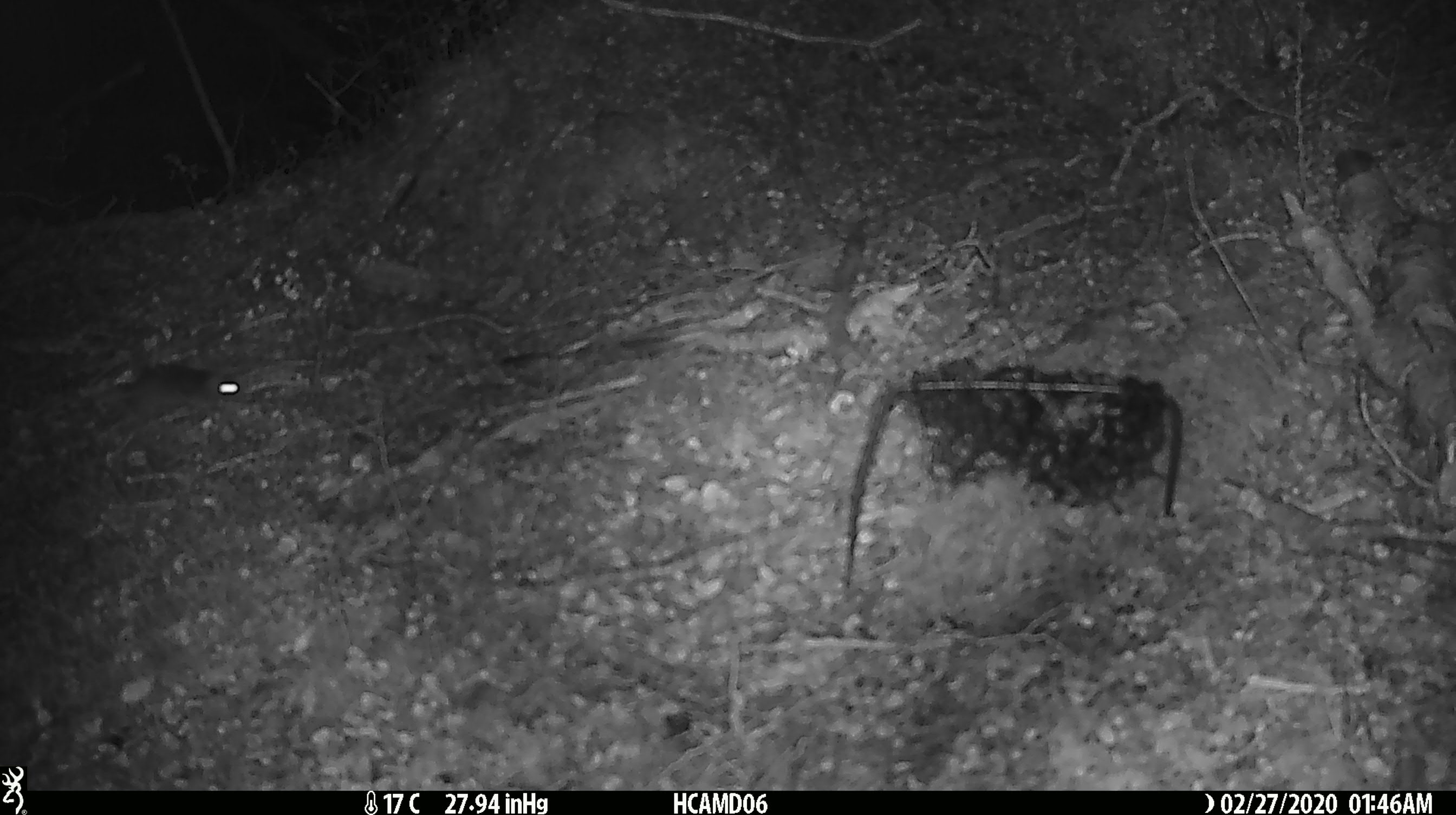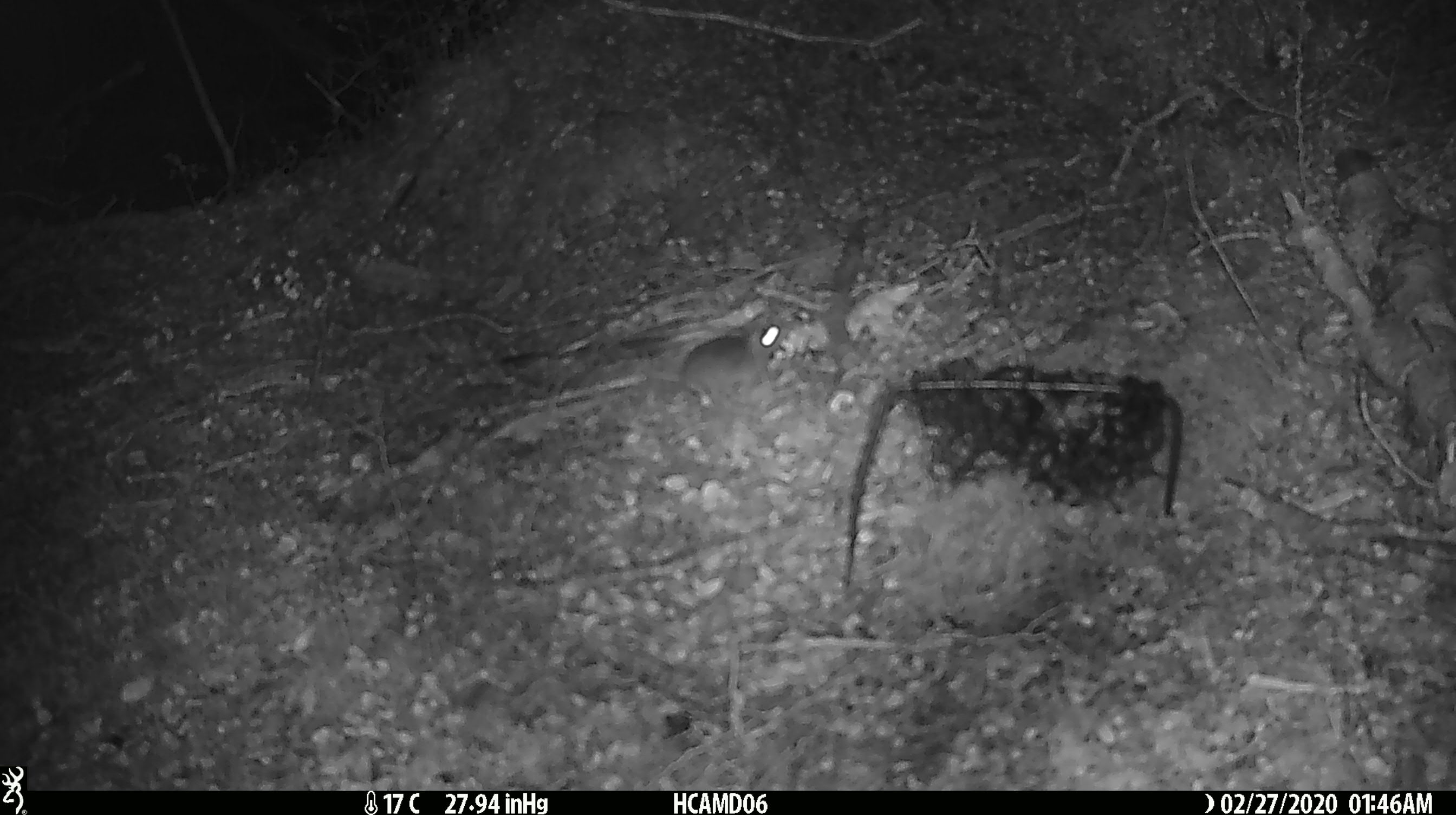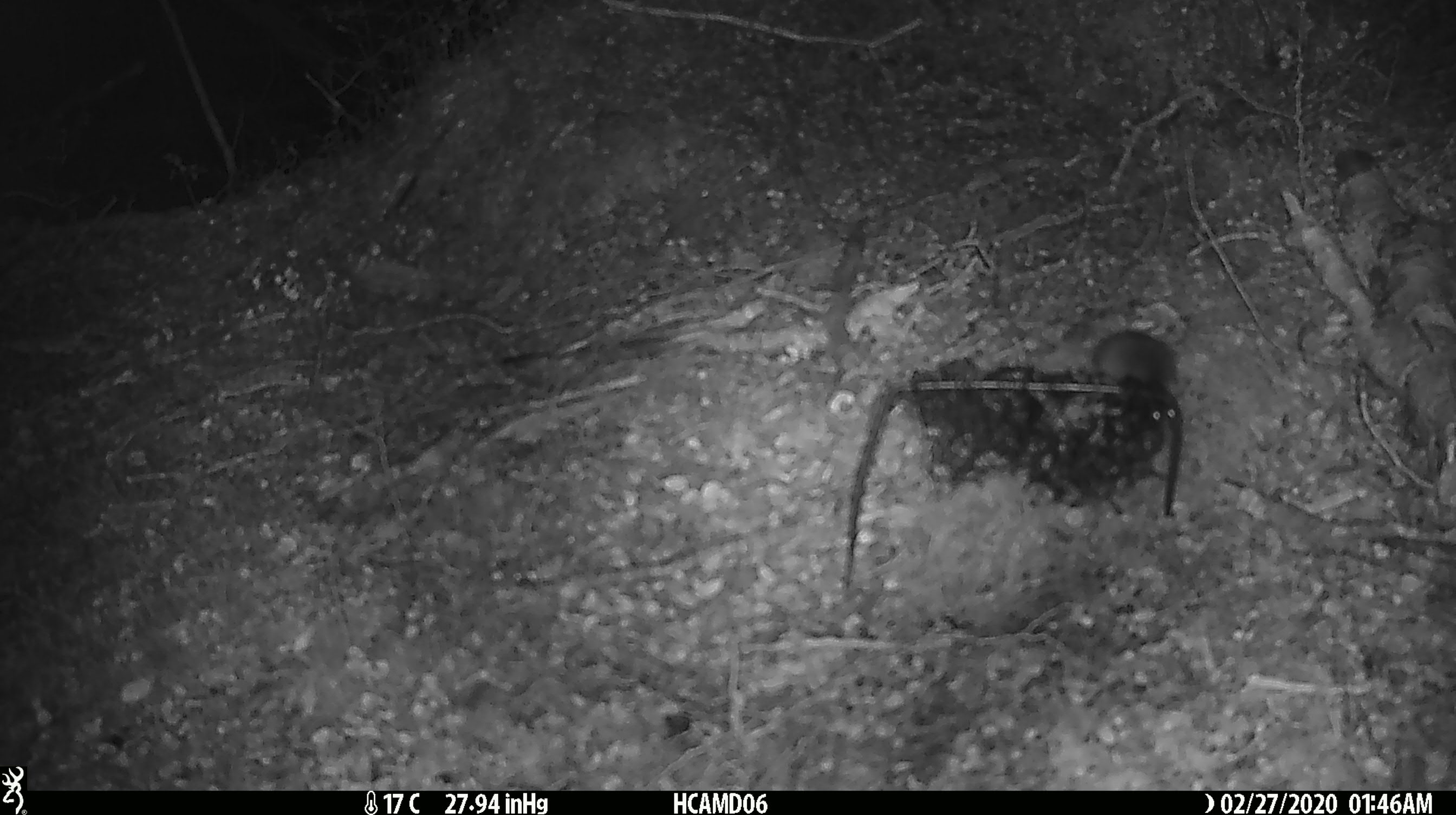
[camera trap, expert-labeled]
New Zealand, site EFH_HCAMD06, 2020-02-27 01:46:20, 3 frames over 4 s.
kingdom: Animalia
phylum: Chordata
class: Mammalia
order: Rodentia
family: Muridae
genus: Mus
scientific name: Mus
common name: mouse